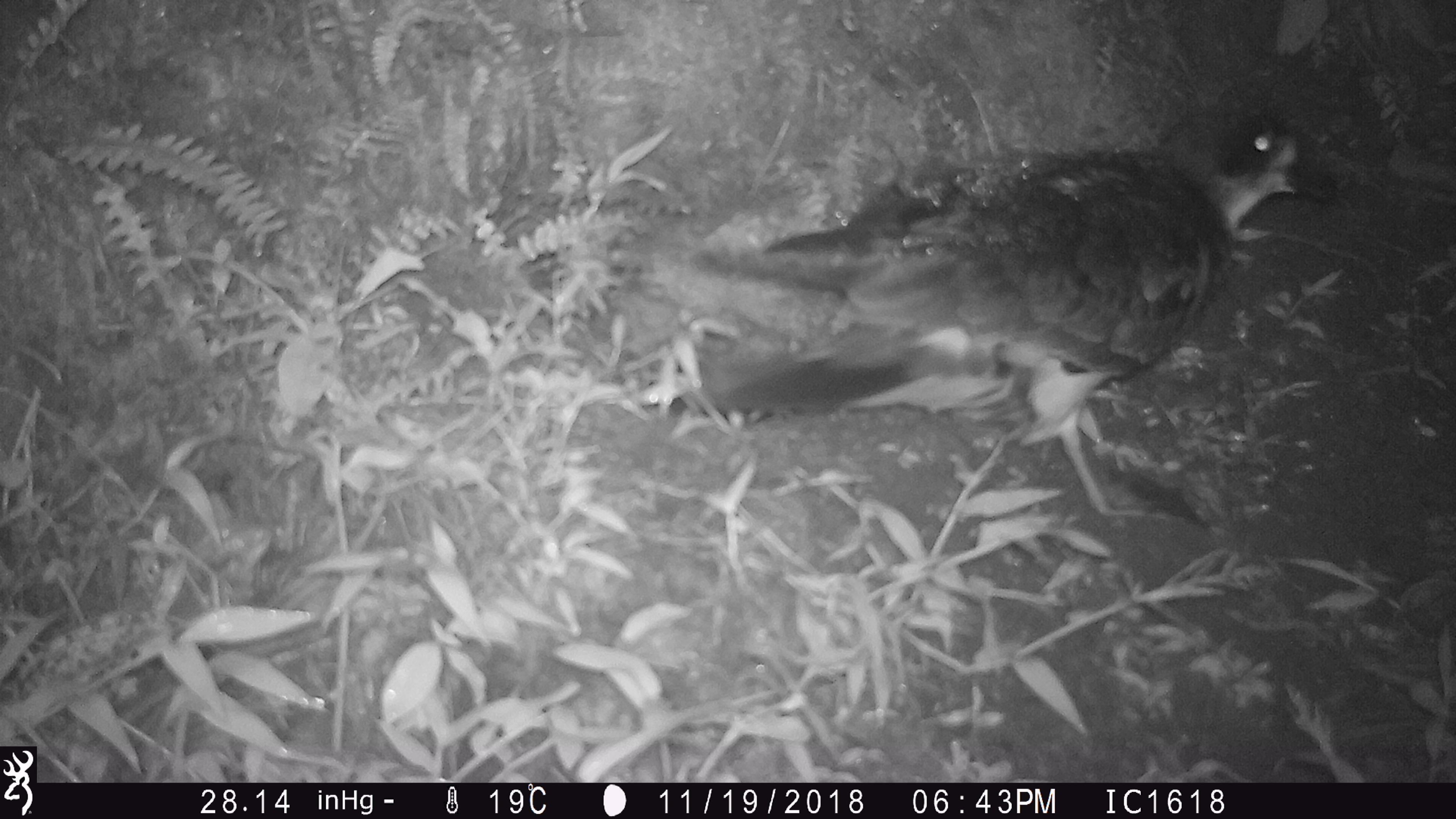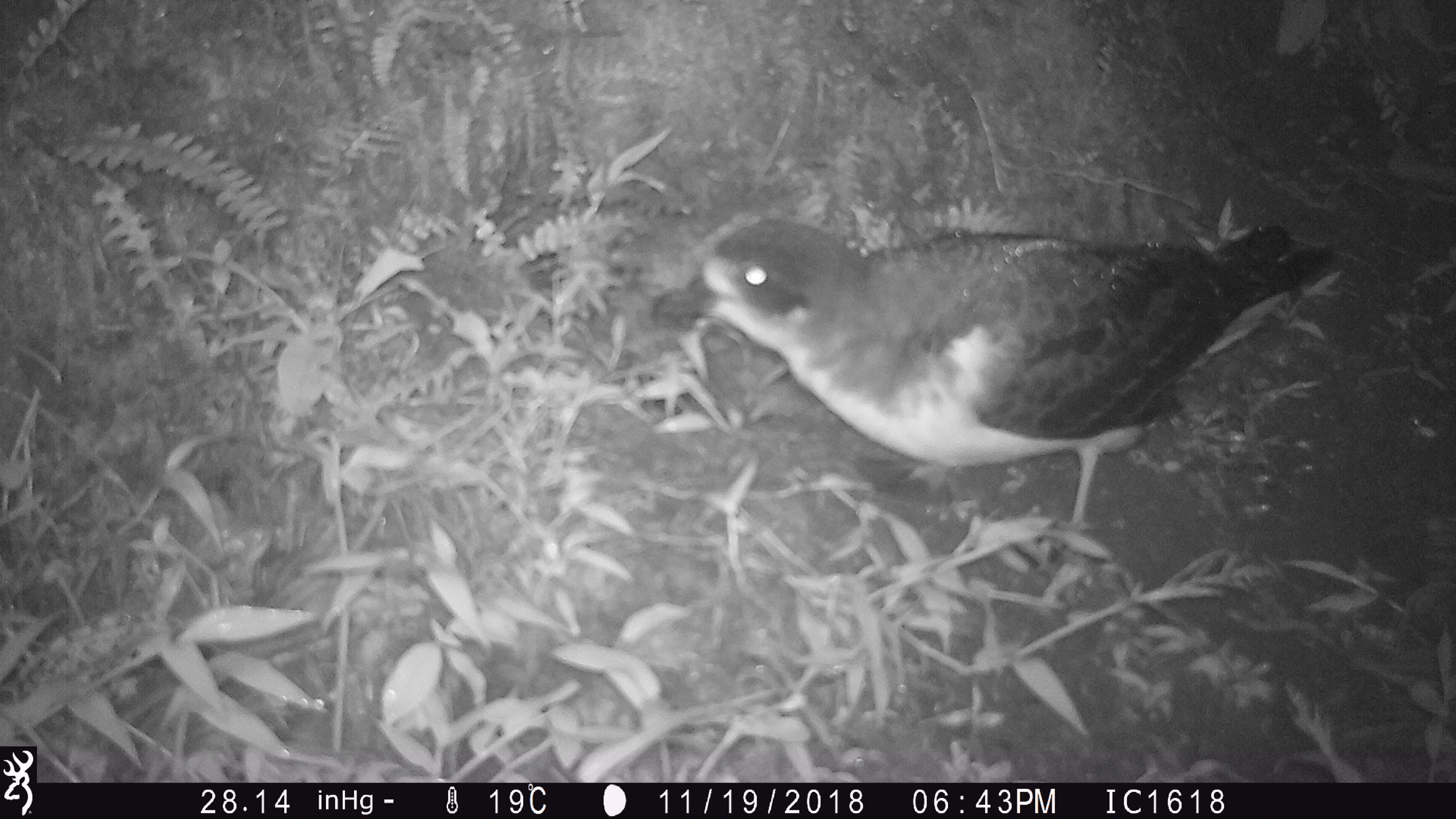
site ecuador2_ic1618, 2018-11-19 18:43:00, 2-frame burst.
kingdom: Animalia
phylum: Chordata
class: Aves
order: Procellariiformes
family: Procellariidae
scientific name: Procellariidae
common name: petrel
Petrel (Procellariidae).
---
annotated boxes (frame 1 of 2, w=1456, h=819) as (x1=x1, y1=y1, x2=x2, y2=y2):
petrel: (x1=748, y1=108, x2=1312, y2=532)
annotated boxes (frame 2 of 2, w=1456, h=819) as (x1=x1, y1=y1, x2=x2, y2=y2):
petrel: (x1=683, y1=192, x2=1339, y2=539)